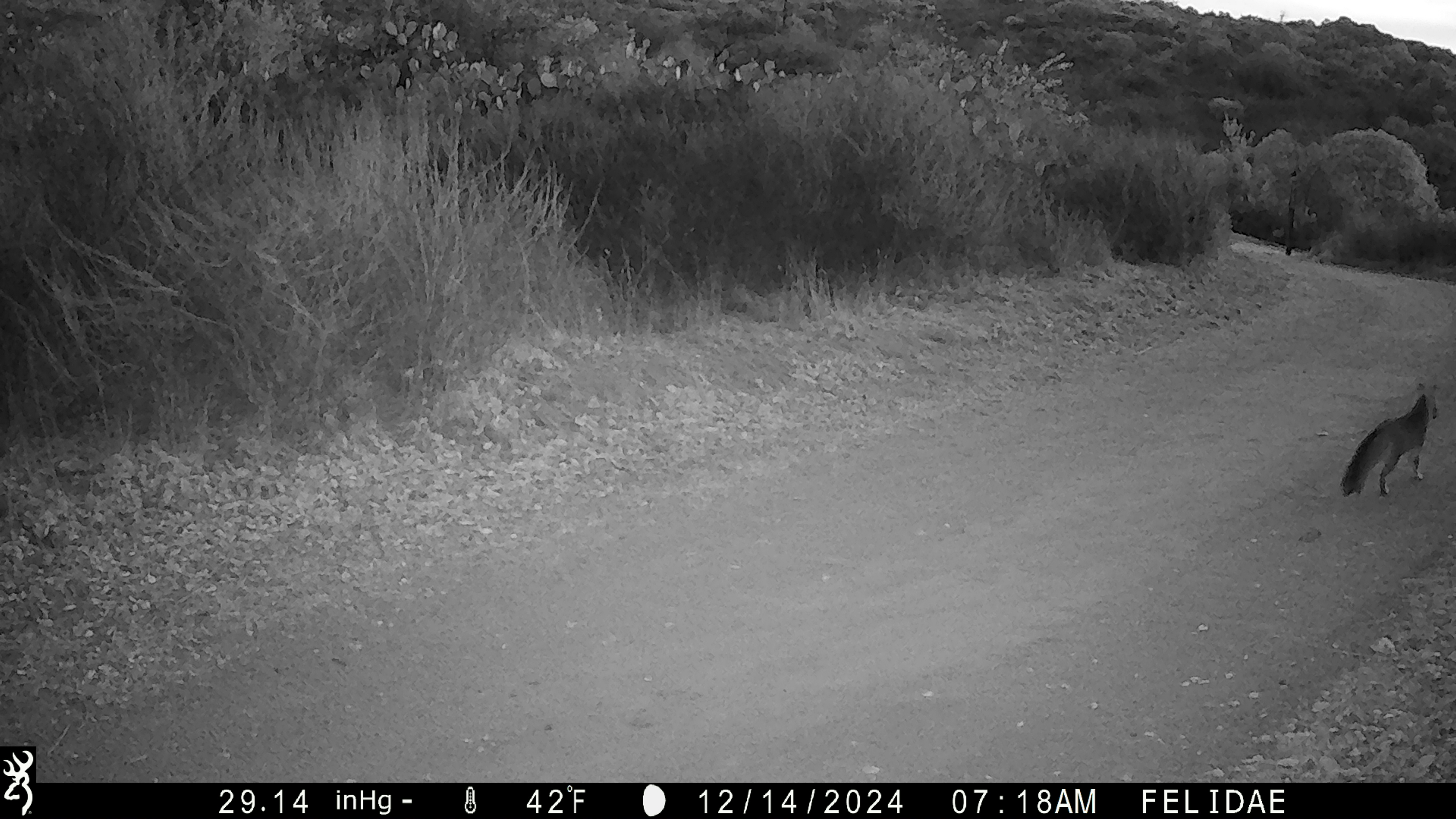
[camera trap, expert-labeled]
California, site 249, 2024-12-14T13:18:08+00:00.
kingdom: Animalia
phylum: Chordata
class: Mammalia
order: Carnivora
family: Canidae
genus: Urocyon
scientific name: Urocyon cinereoargenteus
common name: gray fox